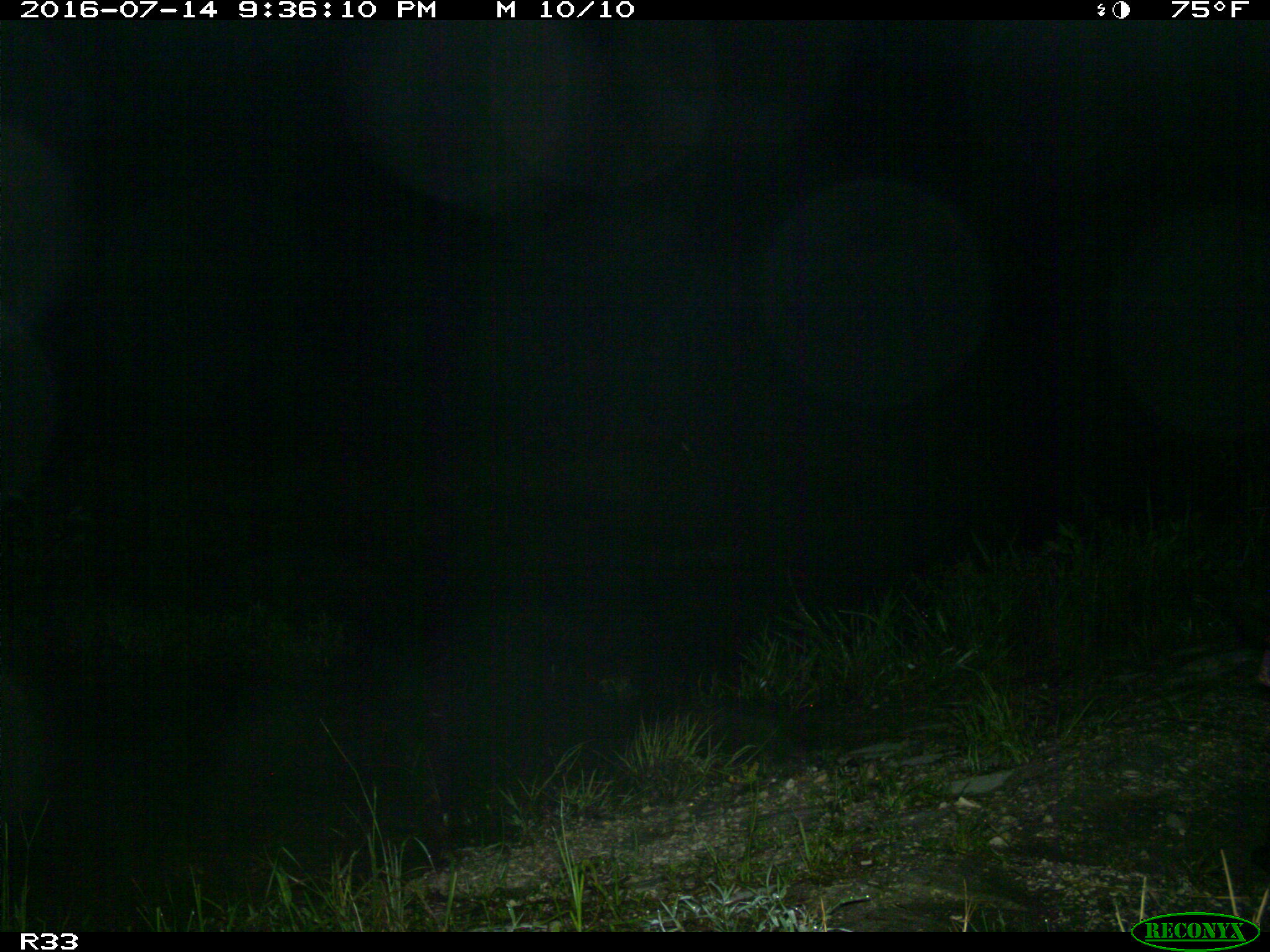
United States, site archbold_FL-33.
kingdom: Animalia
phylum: Chordata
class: Mammalia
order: Artiodactyla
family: Suidae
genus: Sus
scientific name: Sus scrofa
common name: wild boar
Sus scrofa (wild boar).